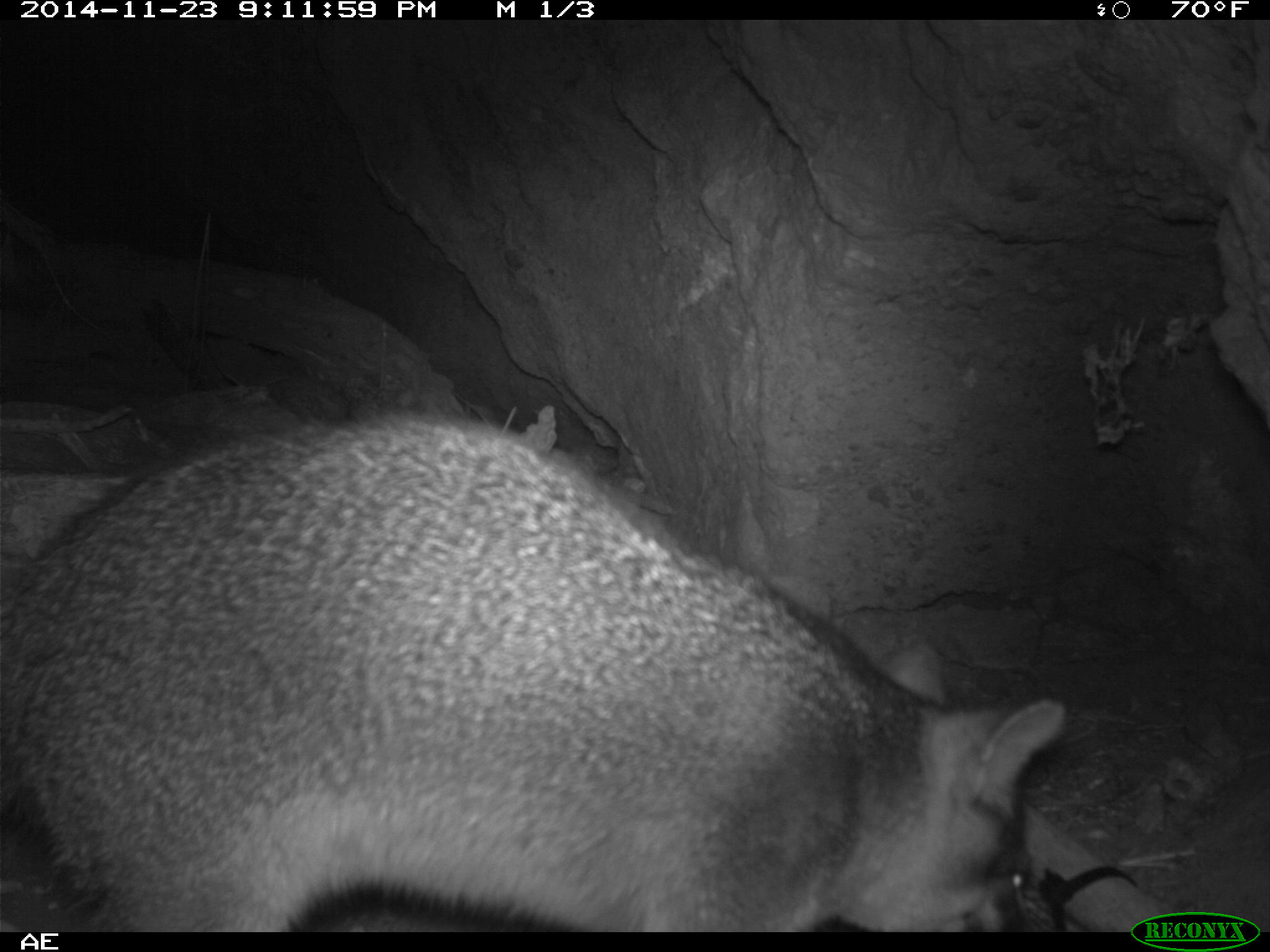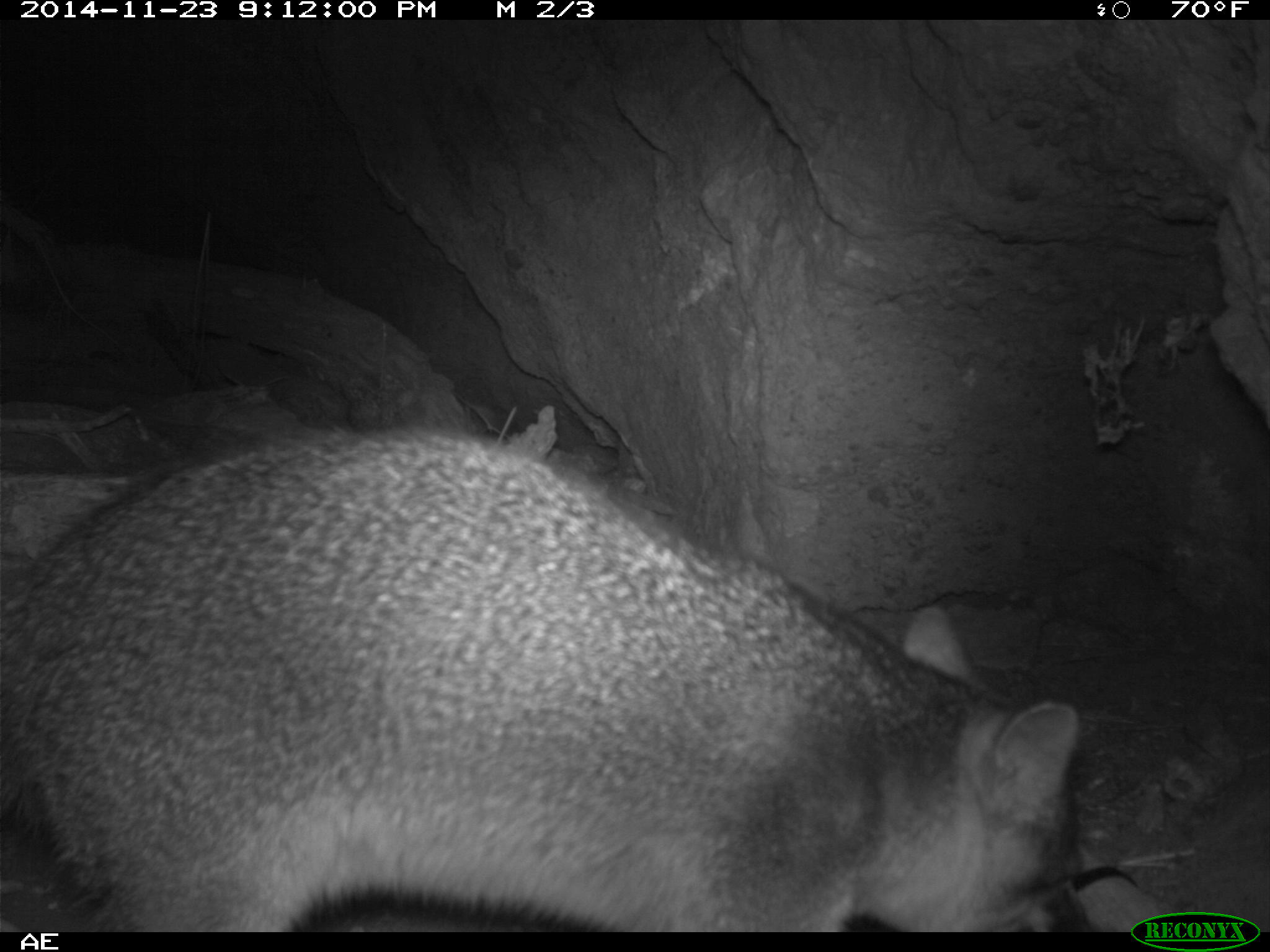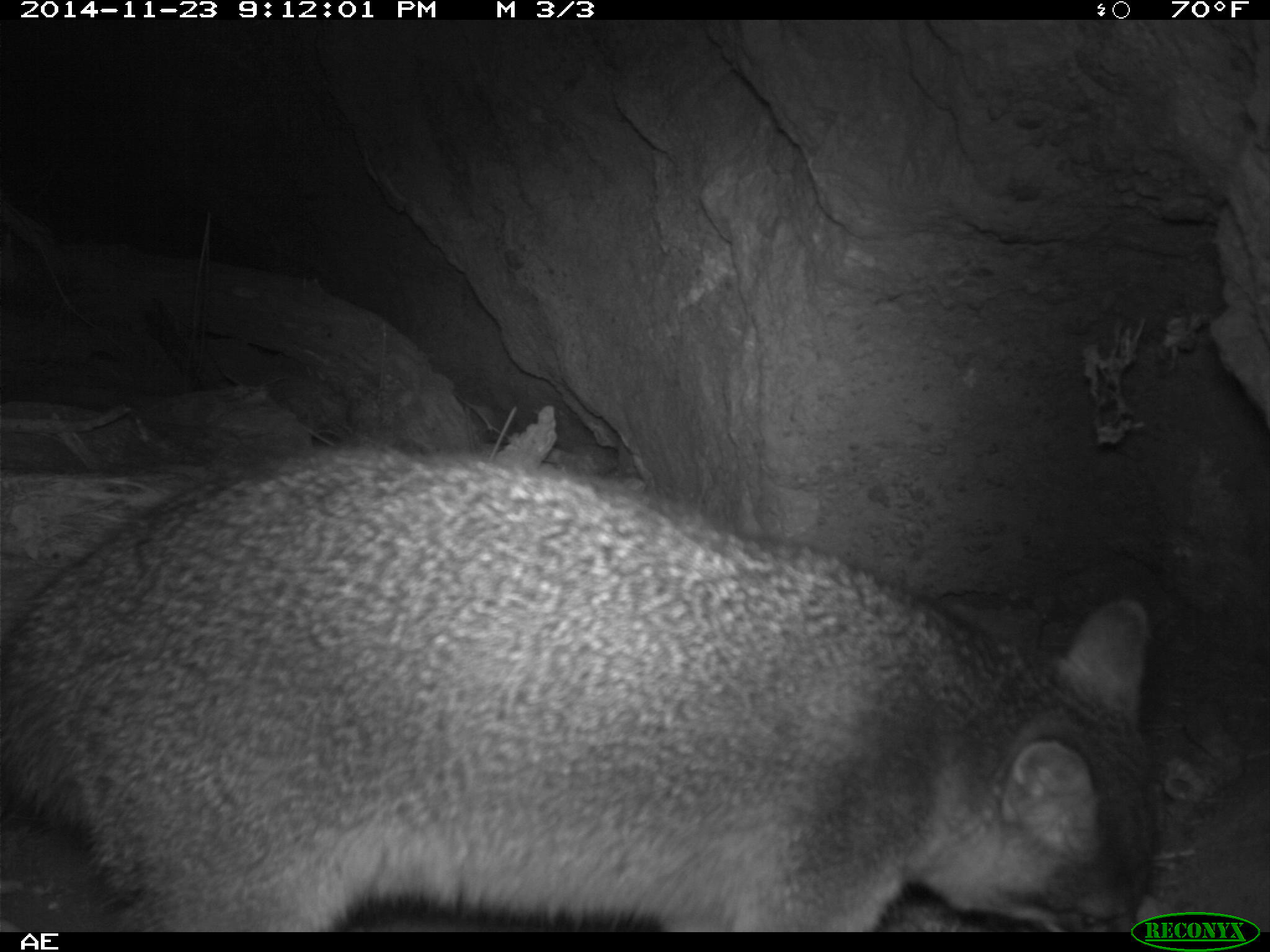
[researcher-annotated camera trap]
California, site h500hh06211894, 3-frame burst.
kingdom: Animalia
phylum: Chordata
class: Mammalia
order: Carnivora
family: Canidae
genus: Urocyon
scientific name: Urocyon littoralis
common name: island fox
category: fox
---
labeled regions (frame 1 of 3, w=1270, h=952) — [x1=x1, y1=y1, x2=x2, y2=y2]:
fox: [x1=0, y1=412, x2=1067, y2=932]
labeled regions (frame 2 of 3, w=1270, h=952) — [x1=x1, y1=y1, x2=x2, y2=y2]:
fox: [x1=0, y1=424, x2=1103, y2=933]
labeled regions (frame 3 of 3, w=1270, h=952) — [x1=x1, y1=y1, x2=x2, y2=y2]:
fox: [x1=0, y1=449, x2=1155, y2=932]